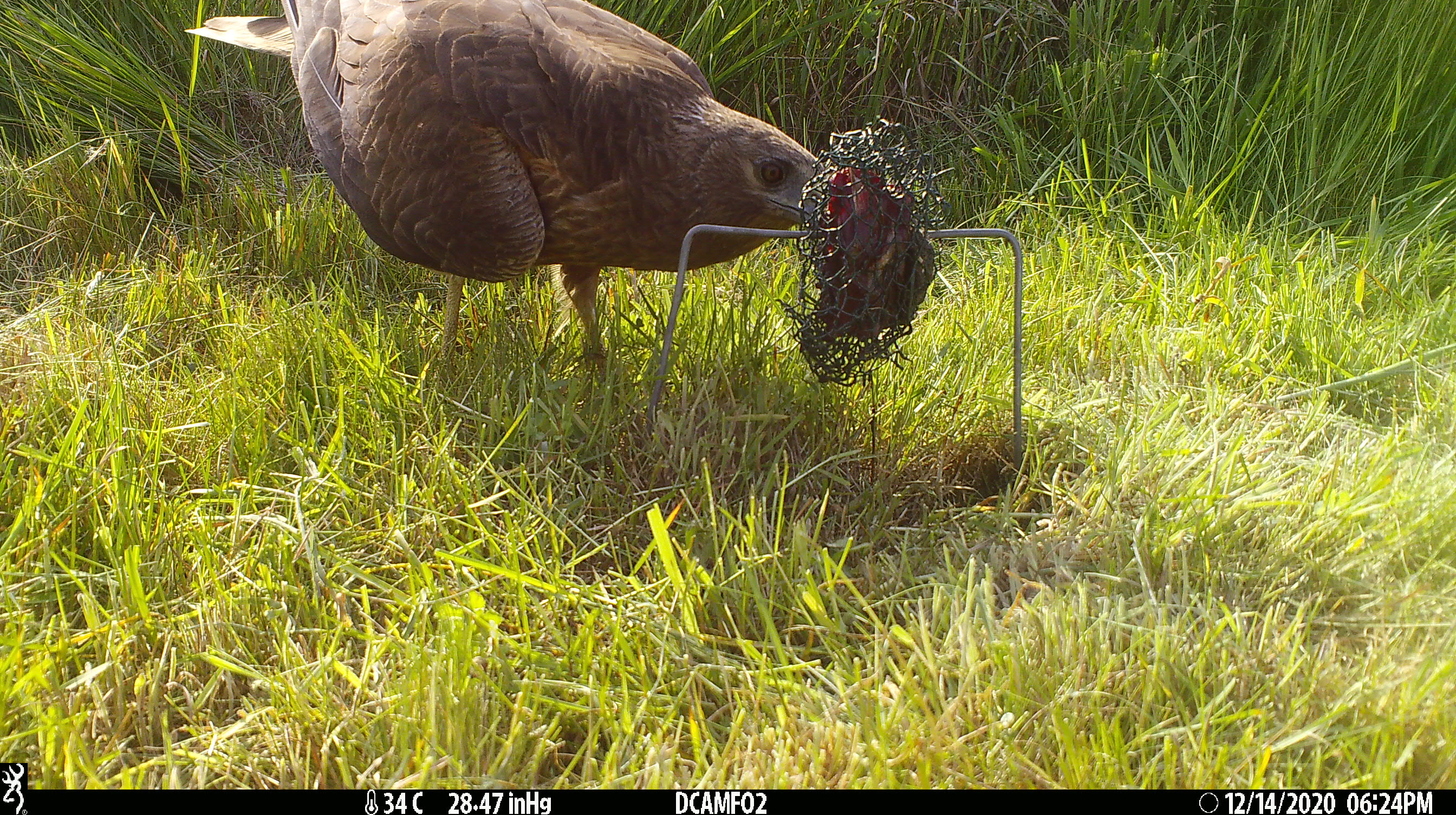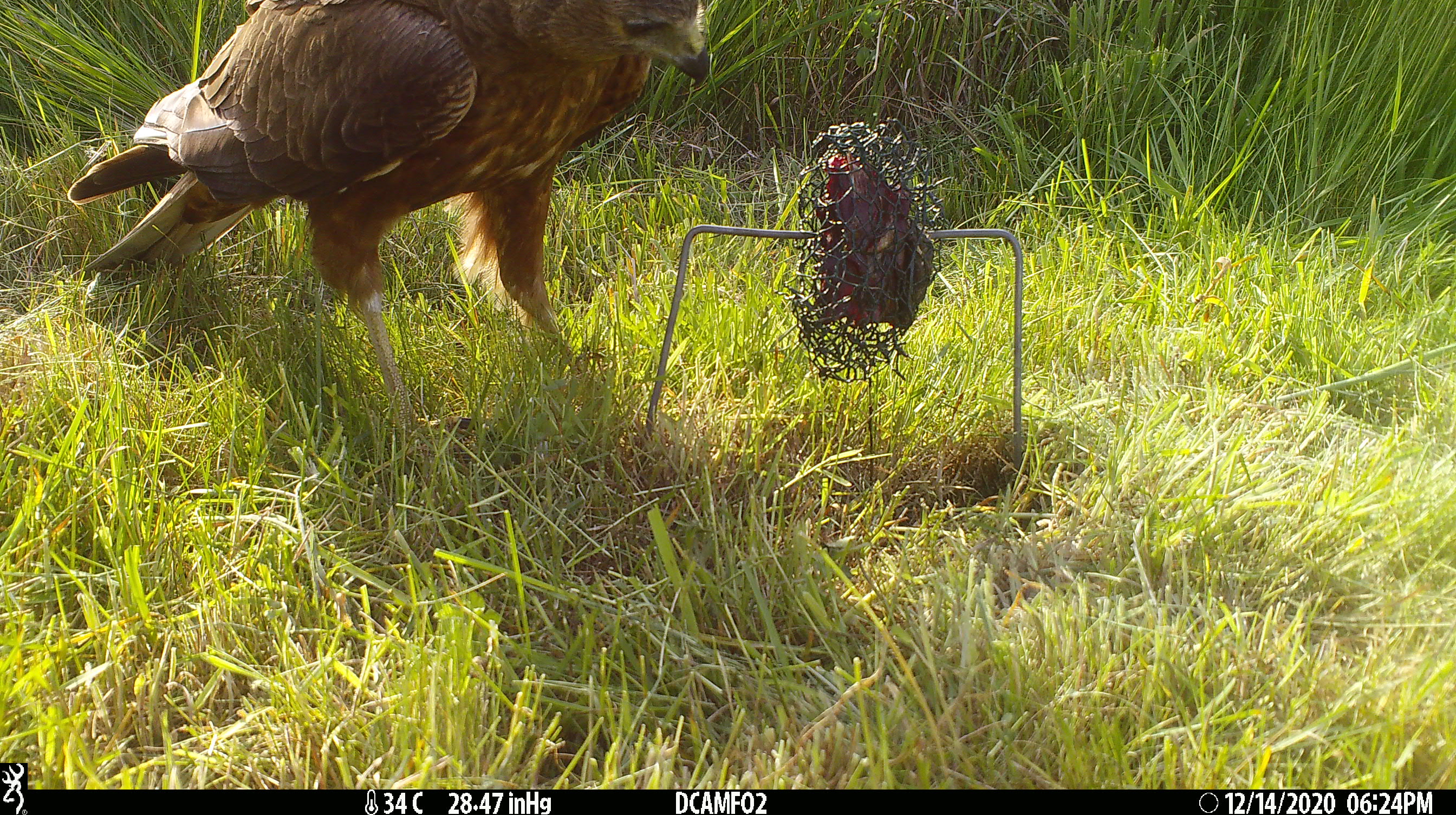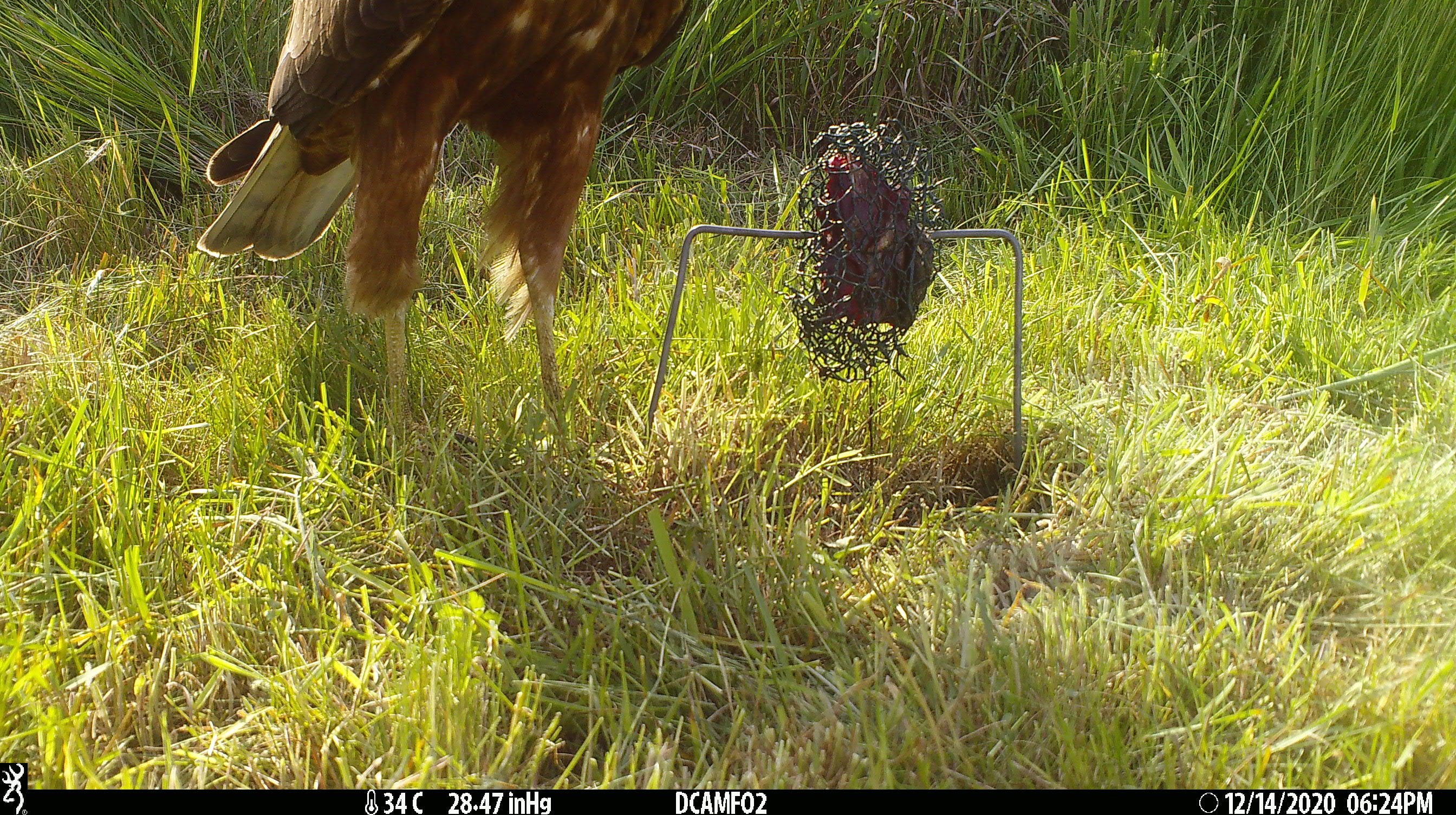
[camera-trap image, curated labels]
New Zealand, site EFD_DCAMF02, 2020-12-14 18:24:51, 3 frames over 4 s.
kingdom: Animalia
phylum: Chordata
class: Aves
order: Accipitriformes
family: Accipitridae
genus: Circus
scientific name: Circus approximans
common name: swamp harrier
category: harrier